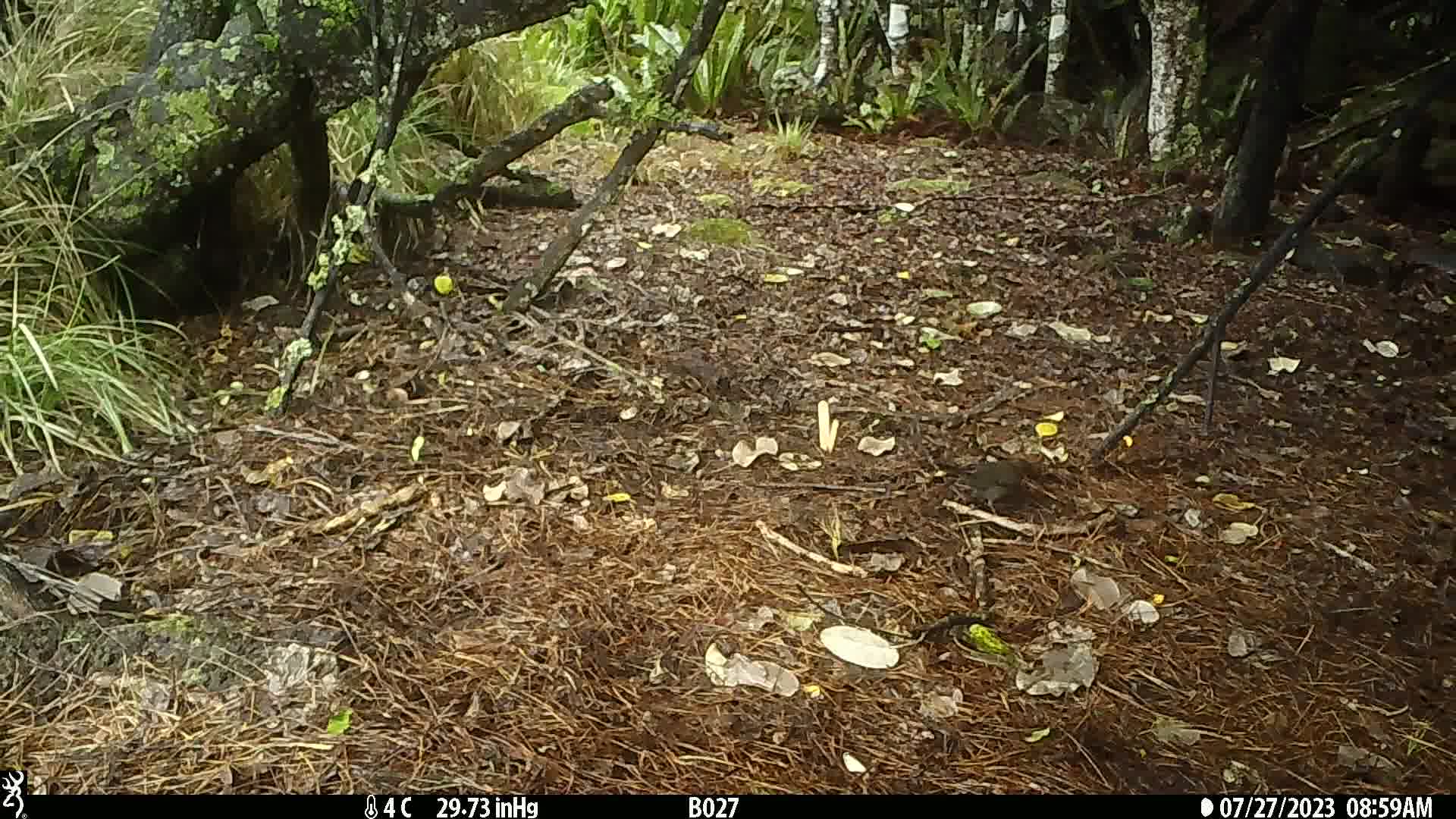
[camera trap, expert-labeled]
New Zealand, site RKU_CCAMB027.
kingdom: Animalia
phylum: Chordata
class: Aves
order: Passeriformes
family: Turdidae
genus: Turdus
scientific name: Turdus merula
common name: eurasian blackbird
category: blackbird